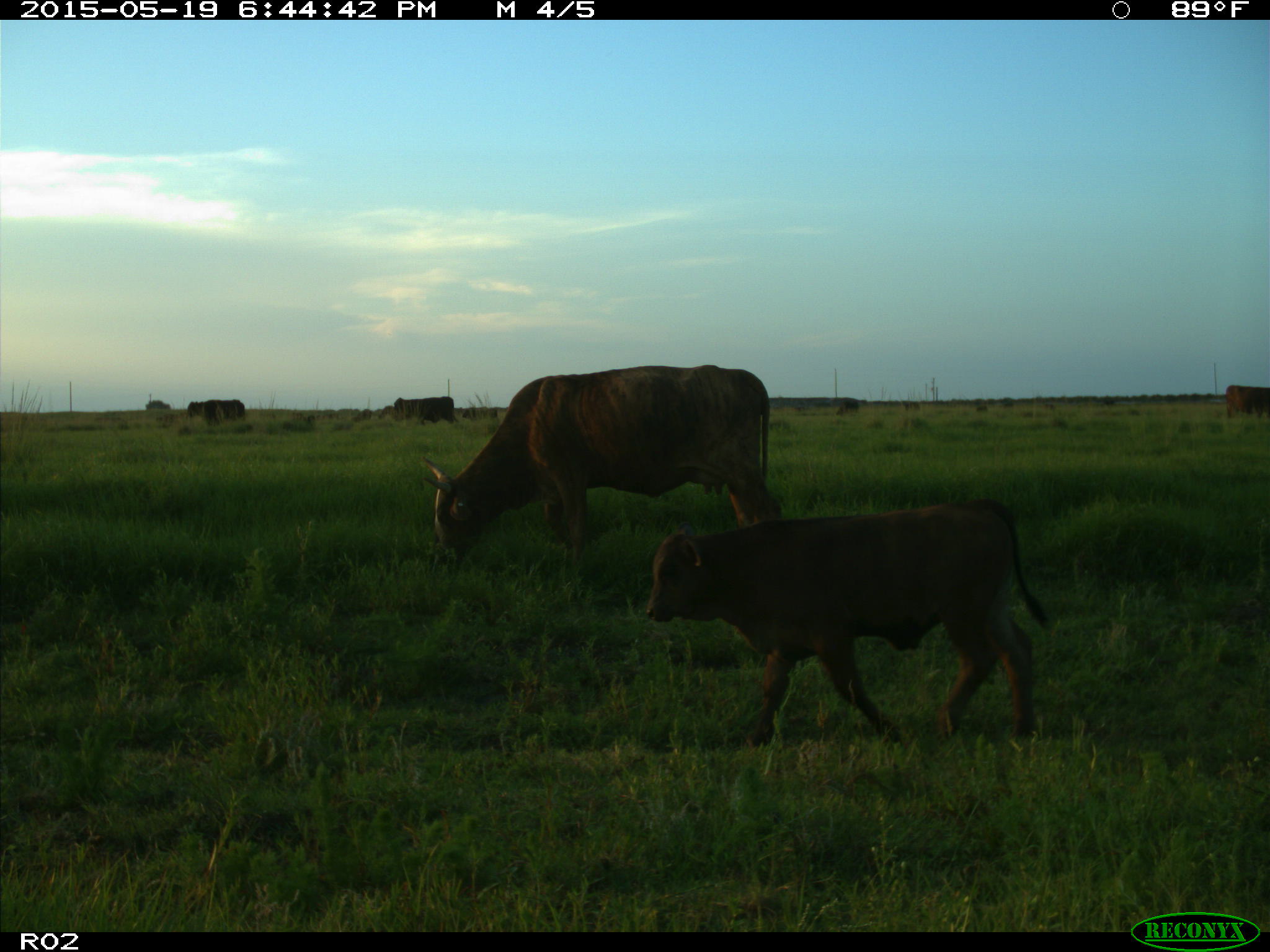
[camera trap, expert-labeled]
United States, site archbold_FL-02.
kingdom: Animalia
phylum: Chordata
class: Mammalia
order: Artiodactyla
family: Bovidae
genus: Bos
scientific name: Bos taurus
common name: domestic cow